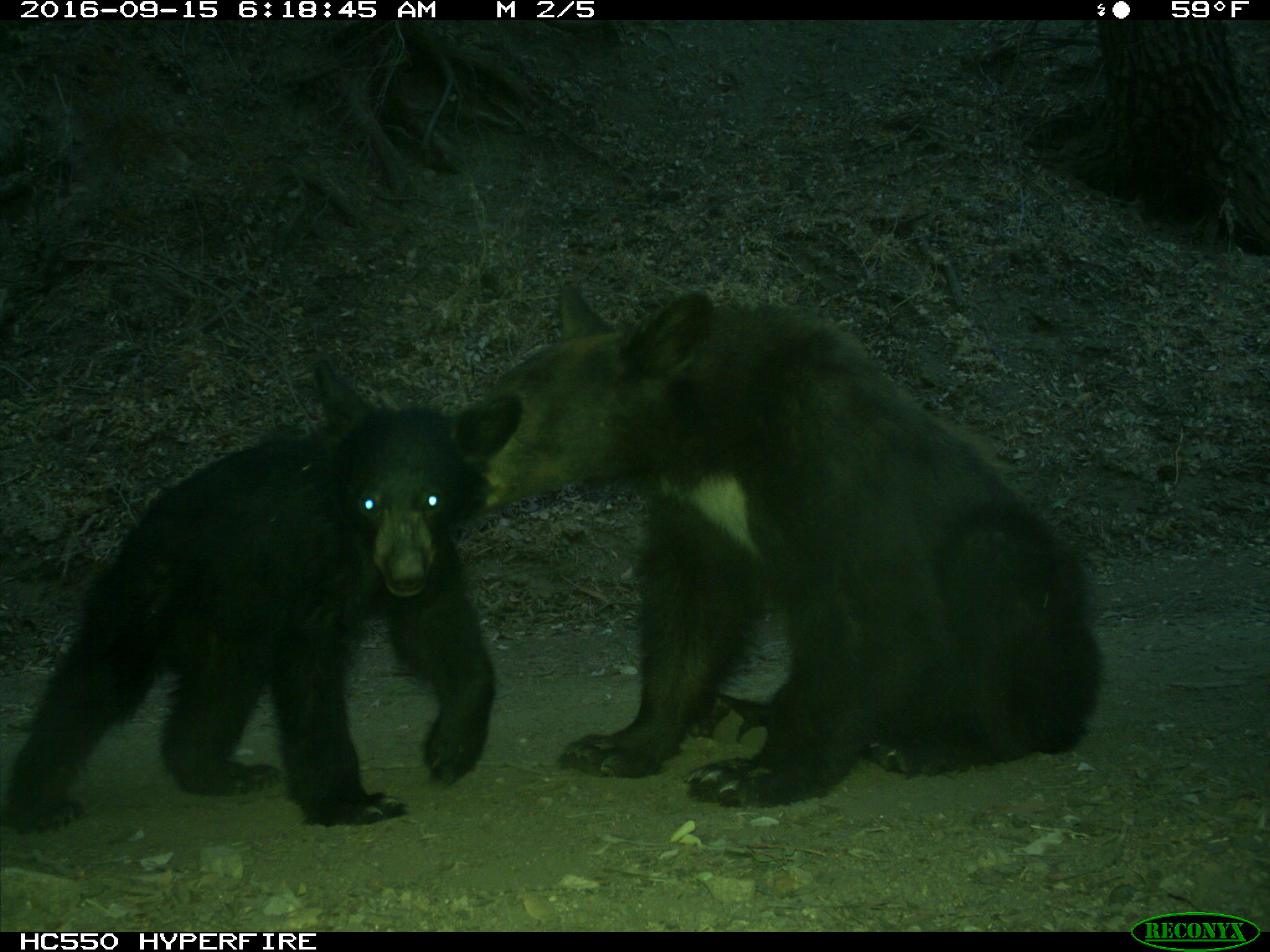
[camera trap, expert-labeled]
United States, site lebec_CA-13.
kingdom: Animalia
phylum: Chordata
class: Mammalia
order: Carnivora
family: Ursidae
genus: Ursus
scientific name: Ursus americanus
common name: american black bear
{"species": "Ursus americanus (american black bear)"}